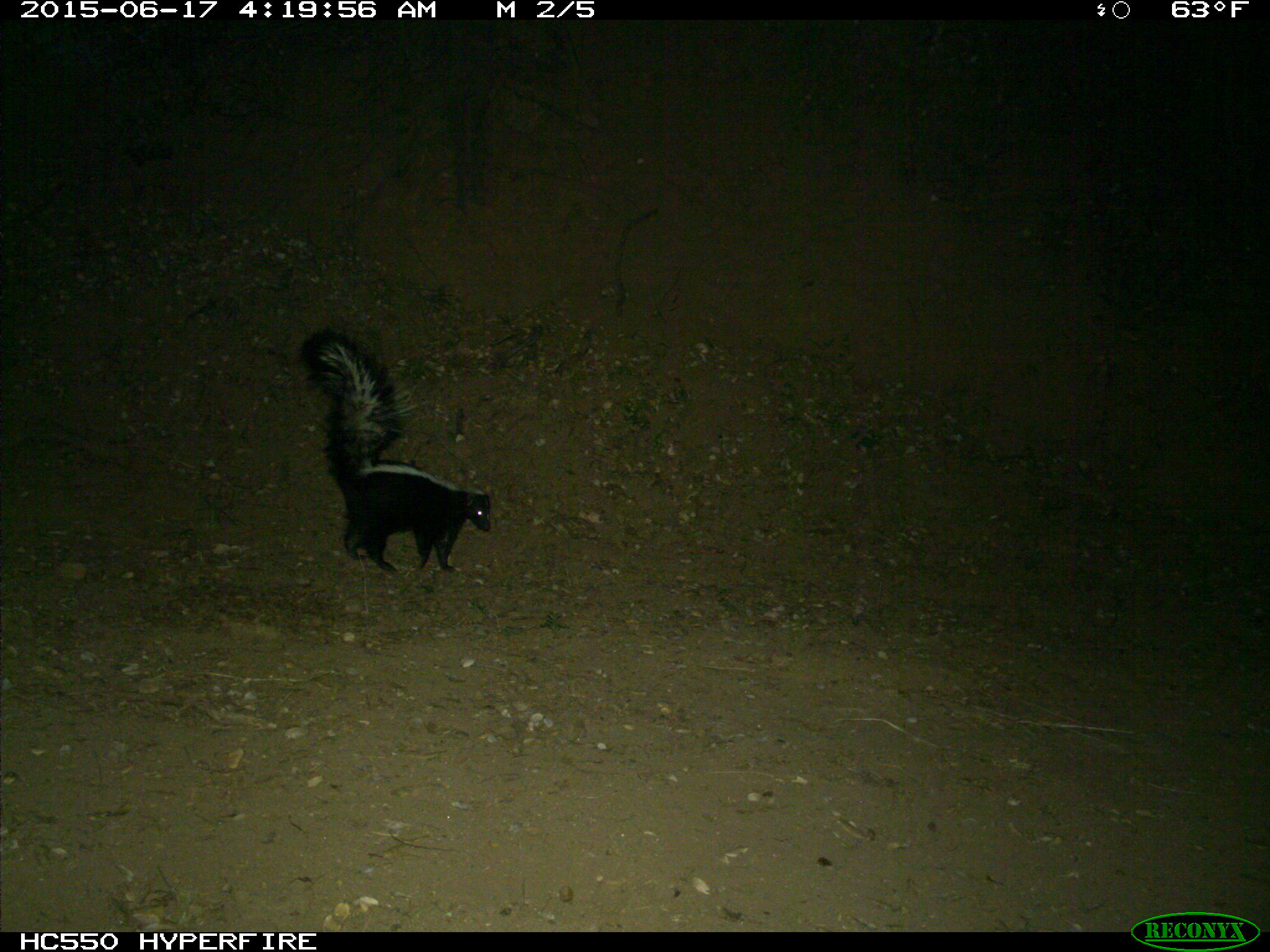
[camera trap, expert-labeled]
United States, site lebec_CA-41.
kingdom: Animalia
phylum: Chordata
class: Mammalia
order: Carnivora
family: Mephitidae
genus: Mephitis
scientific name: Mephitis mephitis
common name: striped skunk